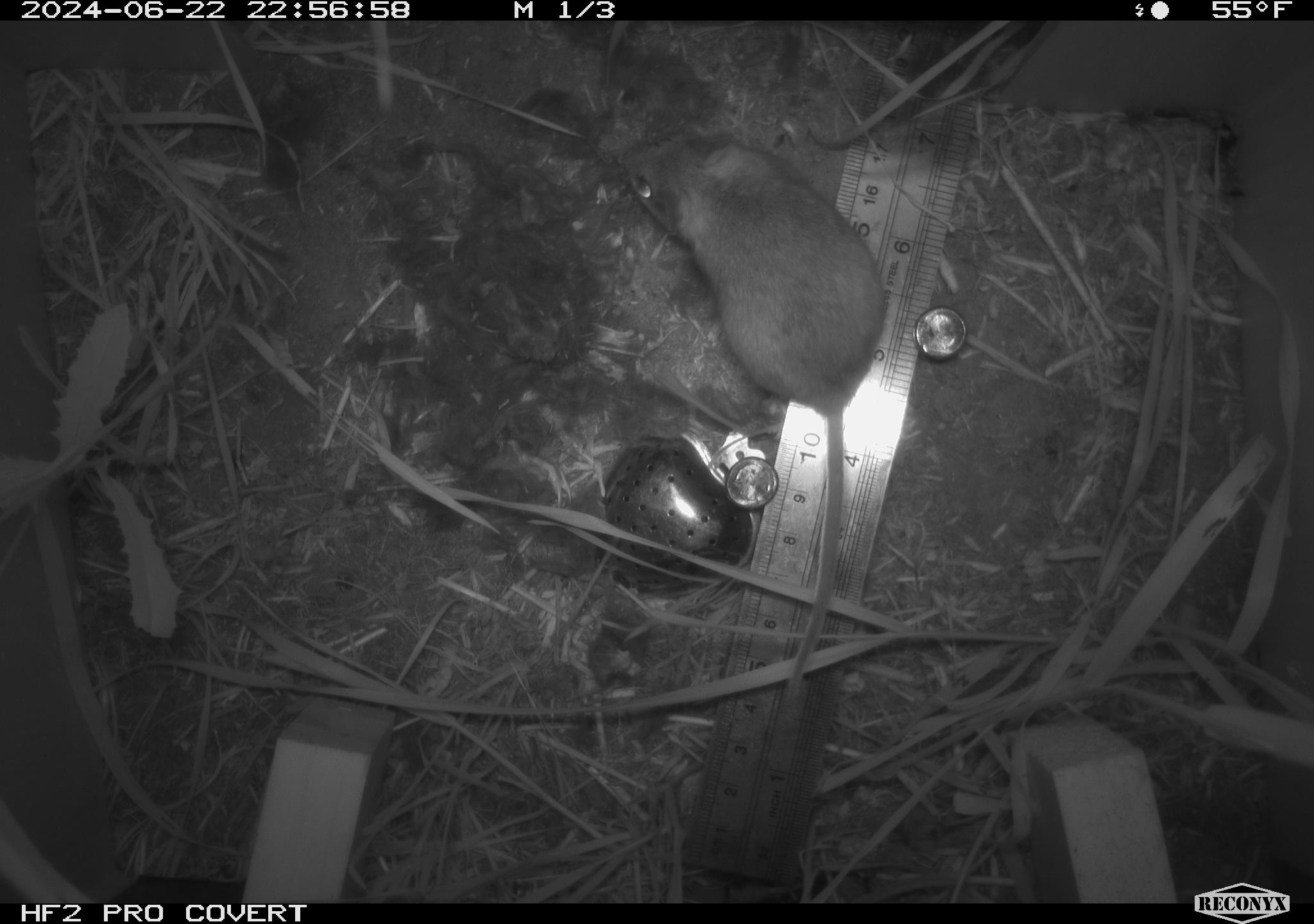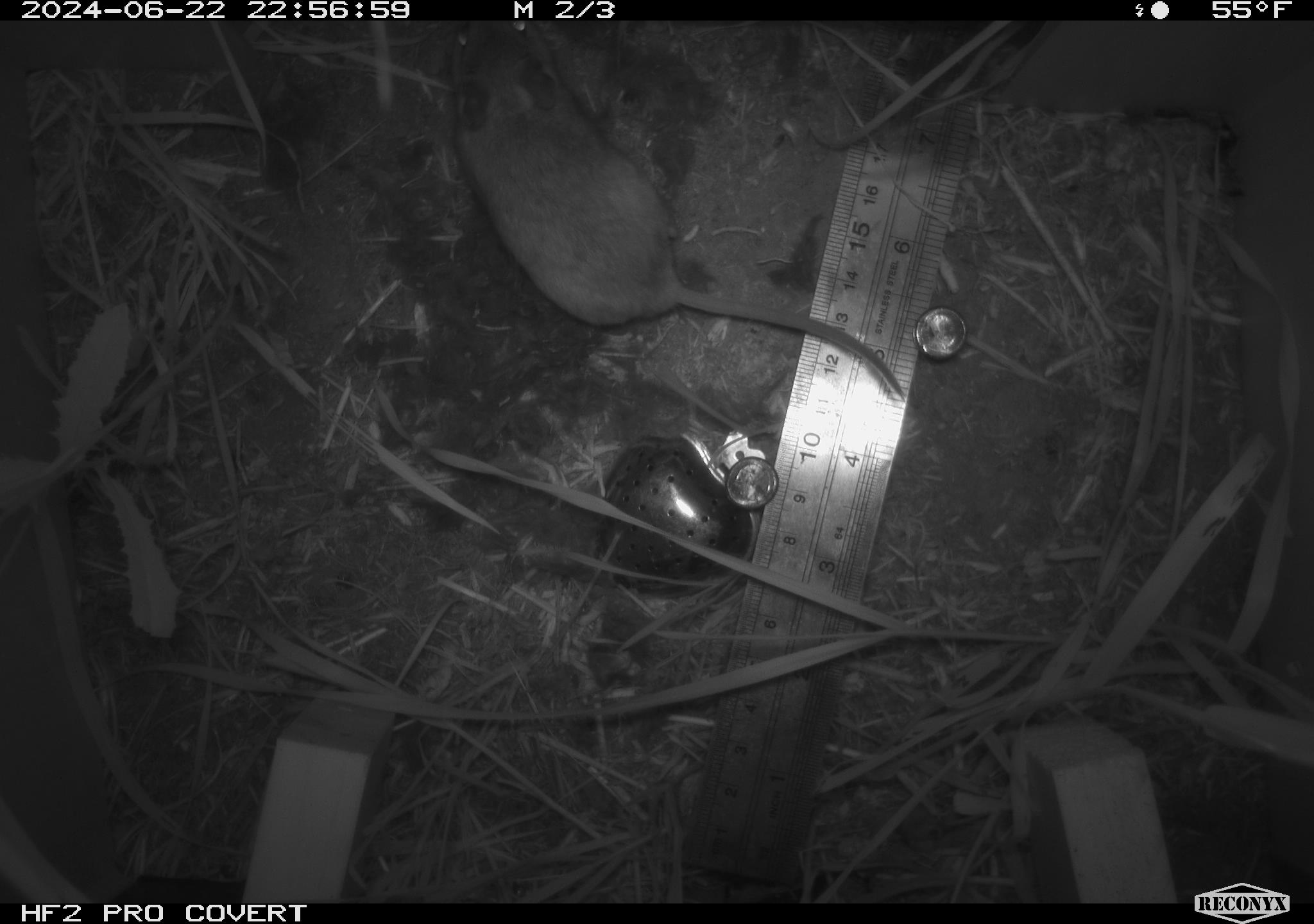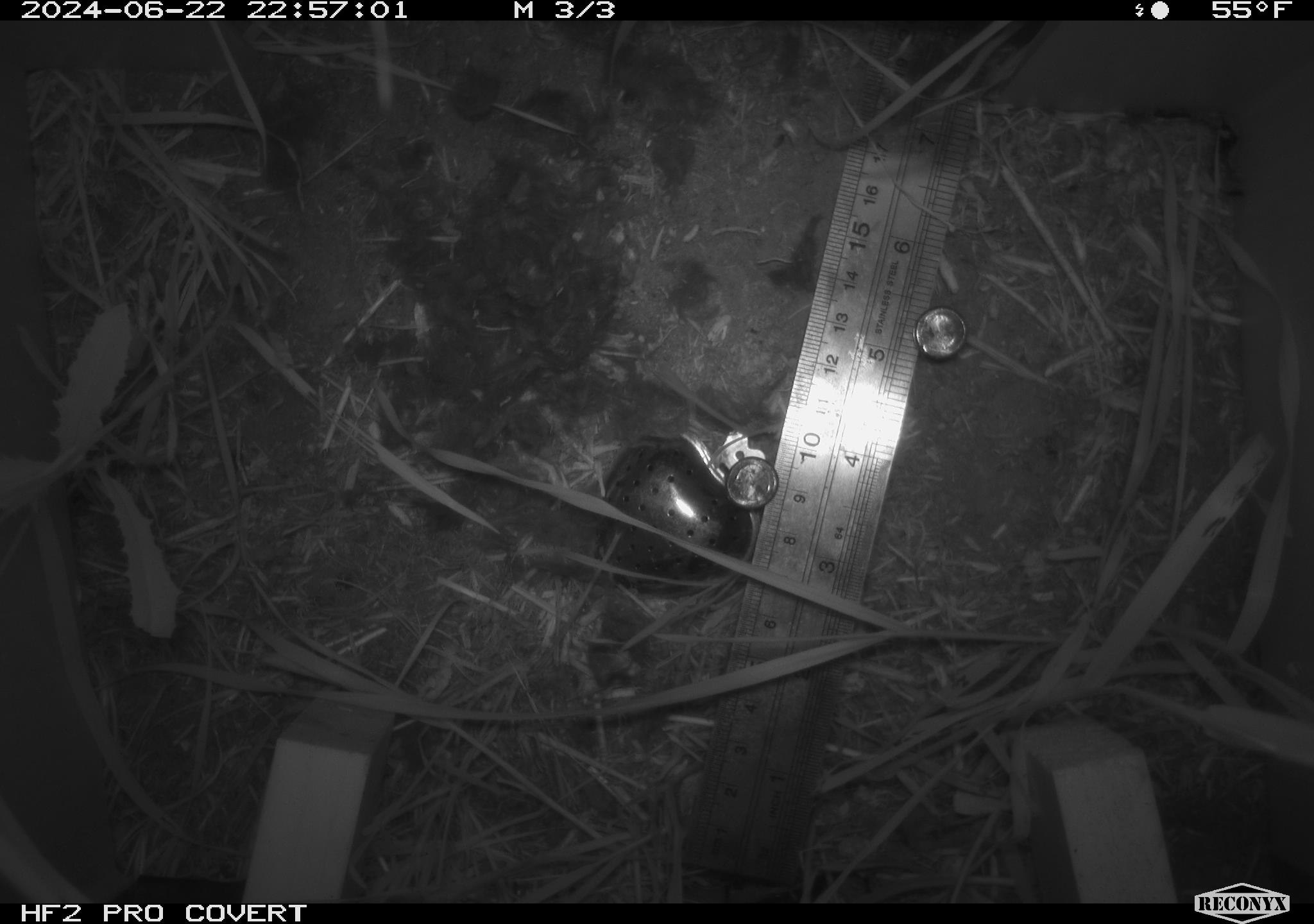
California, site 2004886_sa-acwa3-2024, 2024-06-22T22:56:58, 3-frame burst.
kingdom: Animalia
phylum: Chordata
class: Mammalia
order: Rodentia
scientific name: Rodentia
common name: mouse species